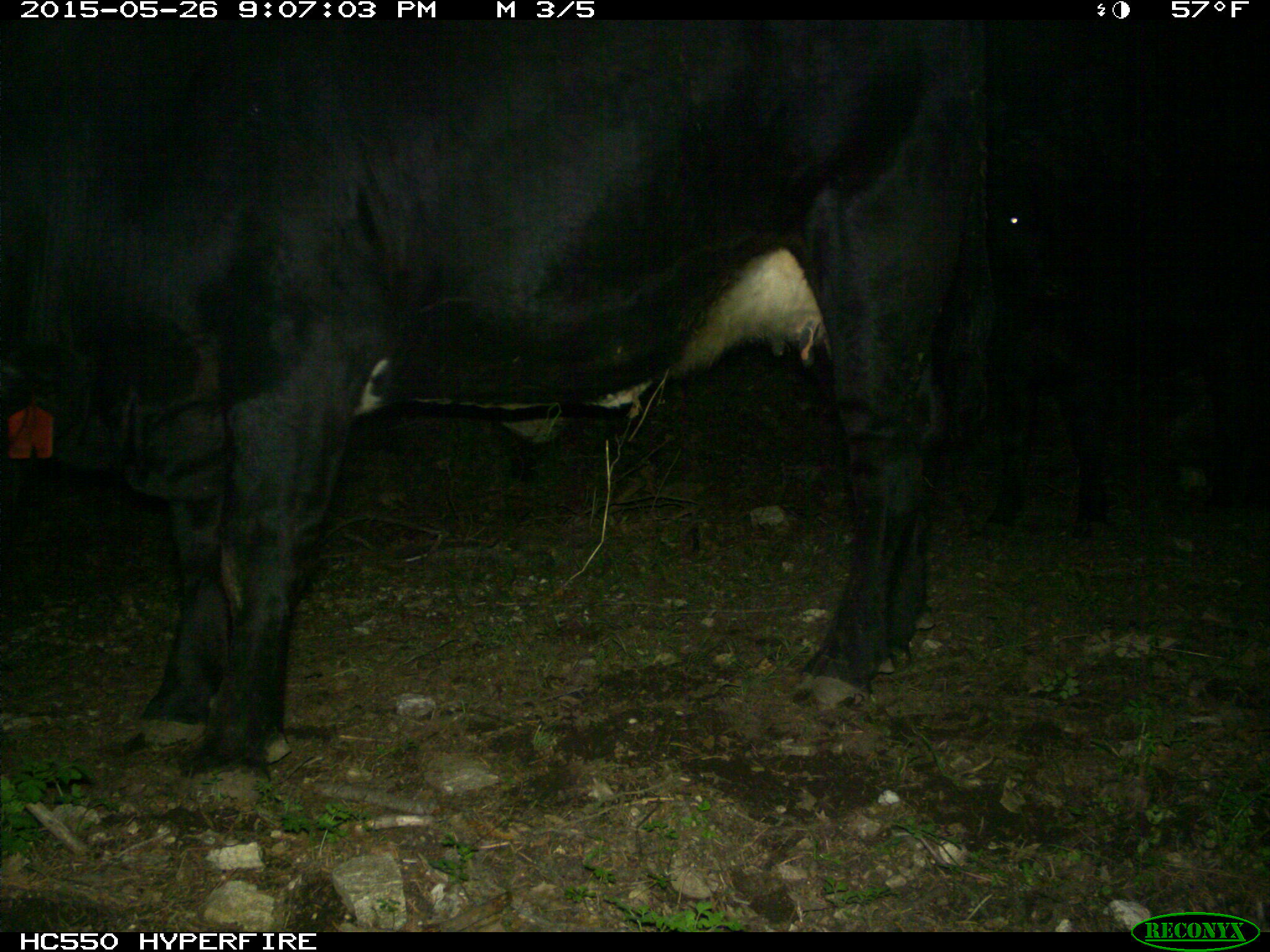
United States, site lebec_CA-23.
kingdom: Animalia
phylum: Chordata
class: Mammalia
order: Artiodactyla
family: Bovidae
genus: Bos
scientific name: Bos taurus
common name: domestic cow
Bos taurus (domestic cow).